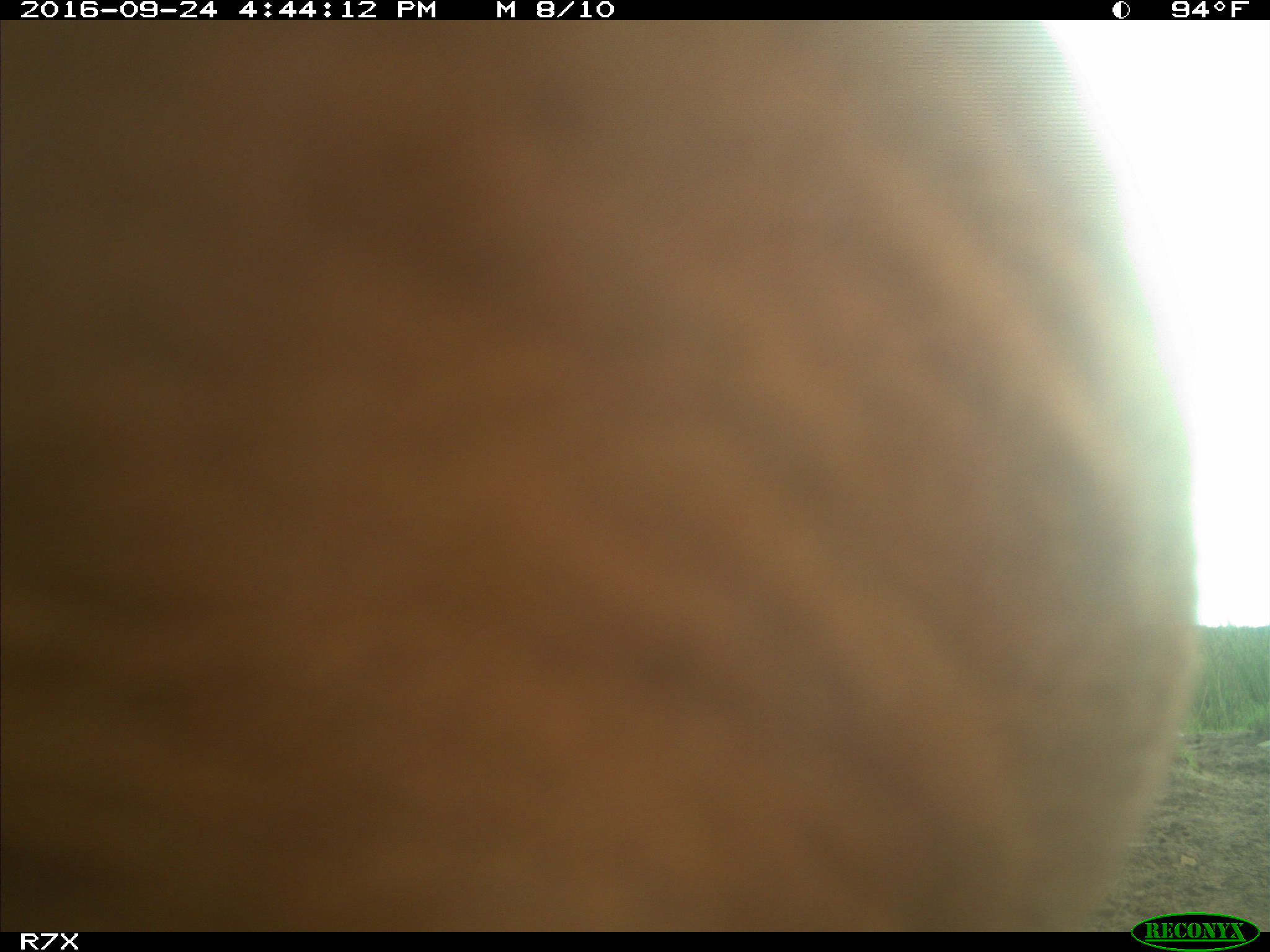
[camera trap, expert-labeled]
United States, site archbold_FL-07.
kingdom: Animalia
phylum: Chordata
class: Mammalia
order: Artiodactyla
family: Bovidae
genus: Bos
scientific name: Bos taurus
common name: domestic cow